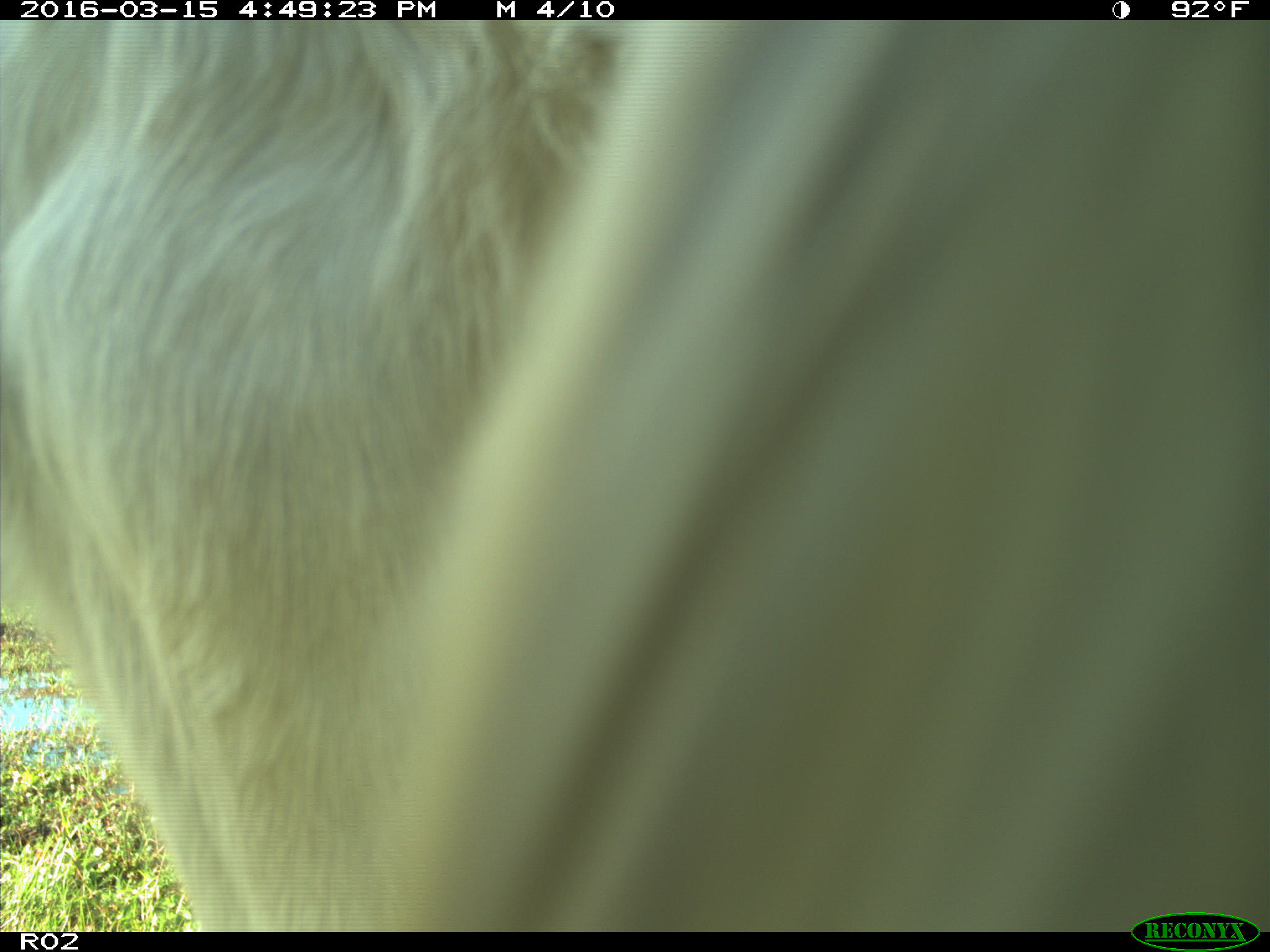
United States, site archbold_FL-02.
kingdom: Animalia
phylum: Chordata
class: Mammalia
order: Artiodactyla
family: Bovidae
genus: Bos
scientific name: Bos taurus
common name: domestic cow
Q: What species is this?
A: Bos taurus (domestic cow).